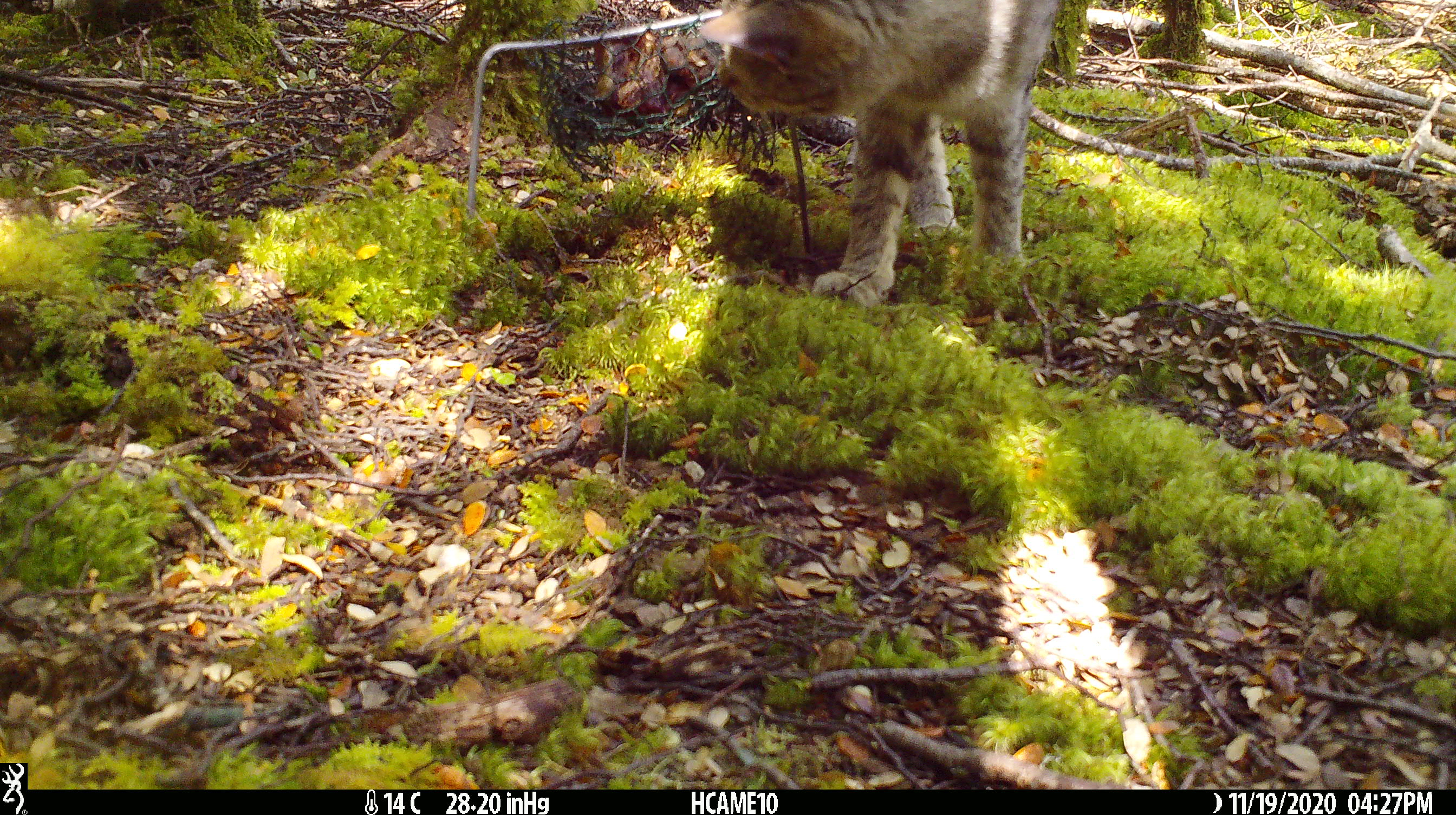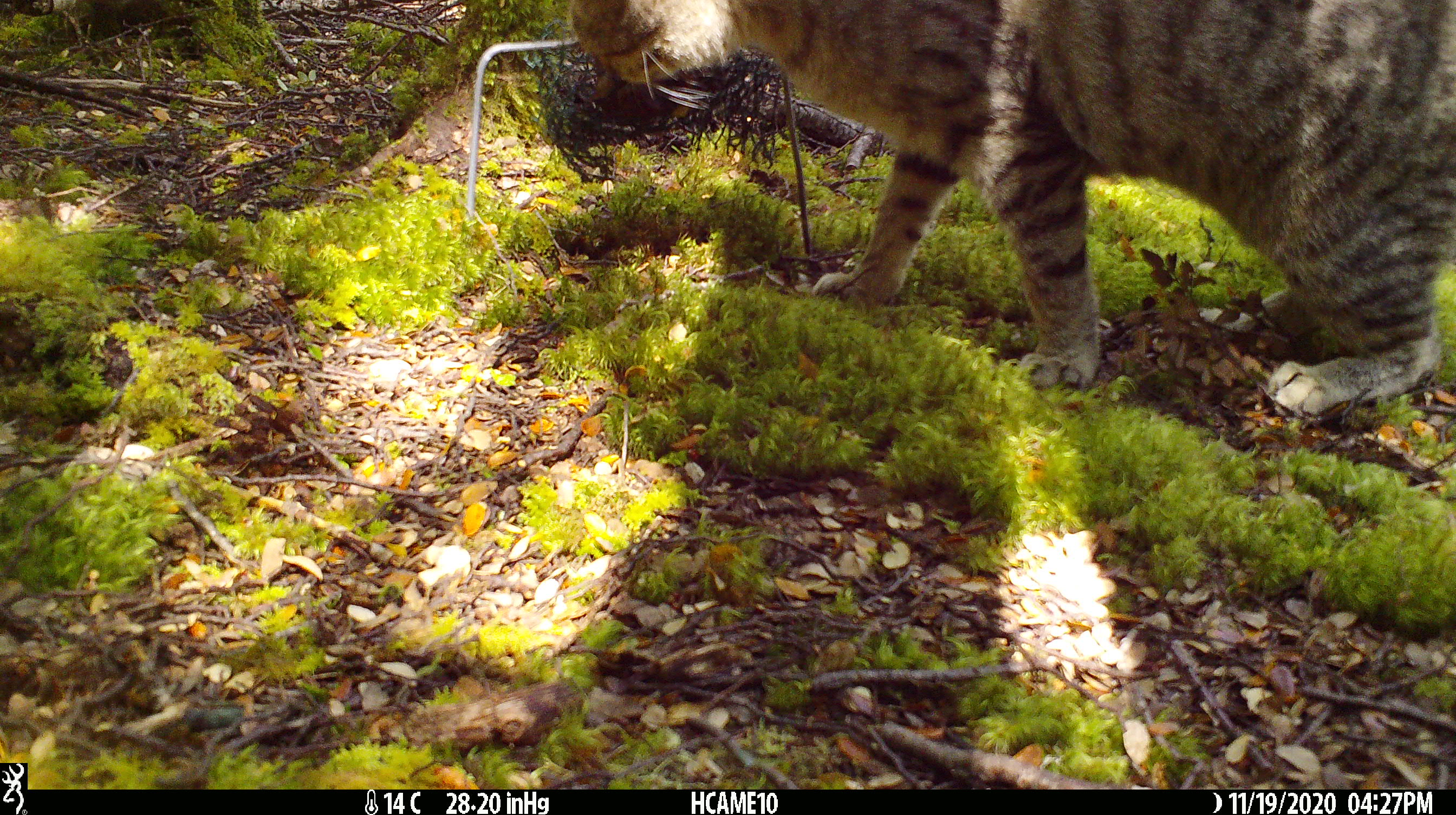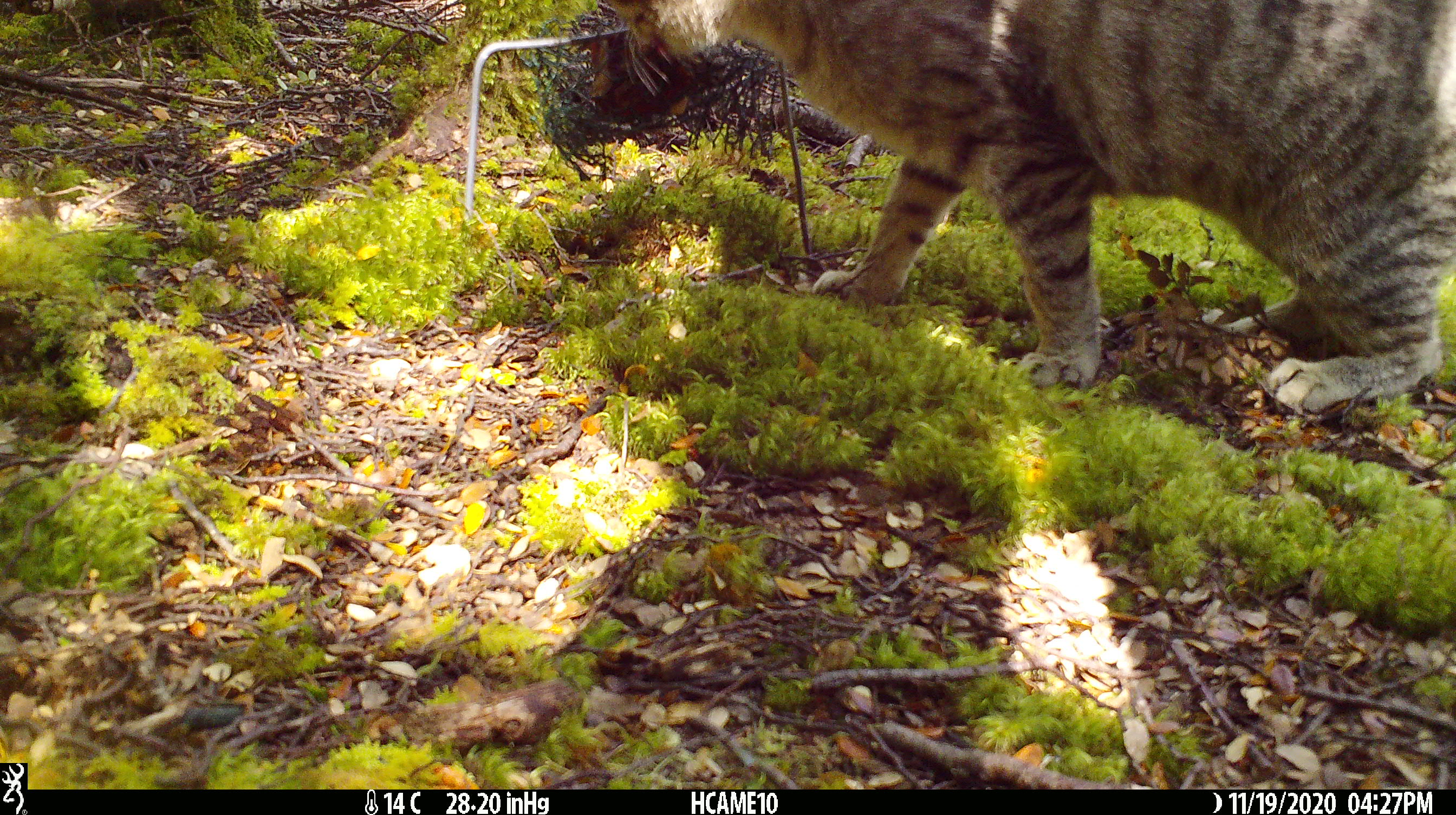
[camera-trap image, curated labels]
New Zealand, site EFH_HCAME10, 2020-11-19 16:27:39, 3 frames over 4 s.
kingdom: Animalia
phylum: Chordata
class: Mammalia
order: Carnivora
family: Felidae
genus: Felis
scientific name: Felis catus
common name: domestic cat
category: cat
Cat (domestic cat) (Felis catus).